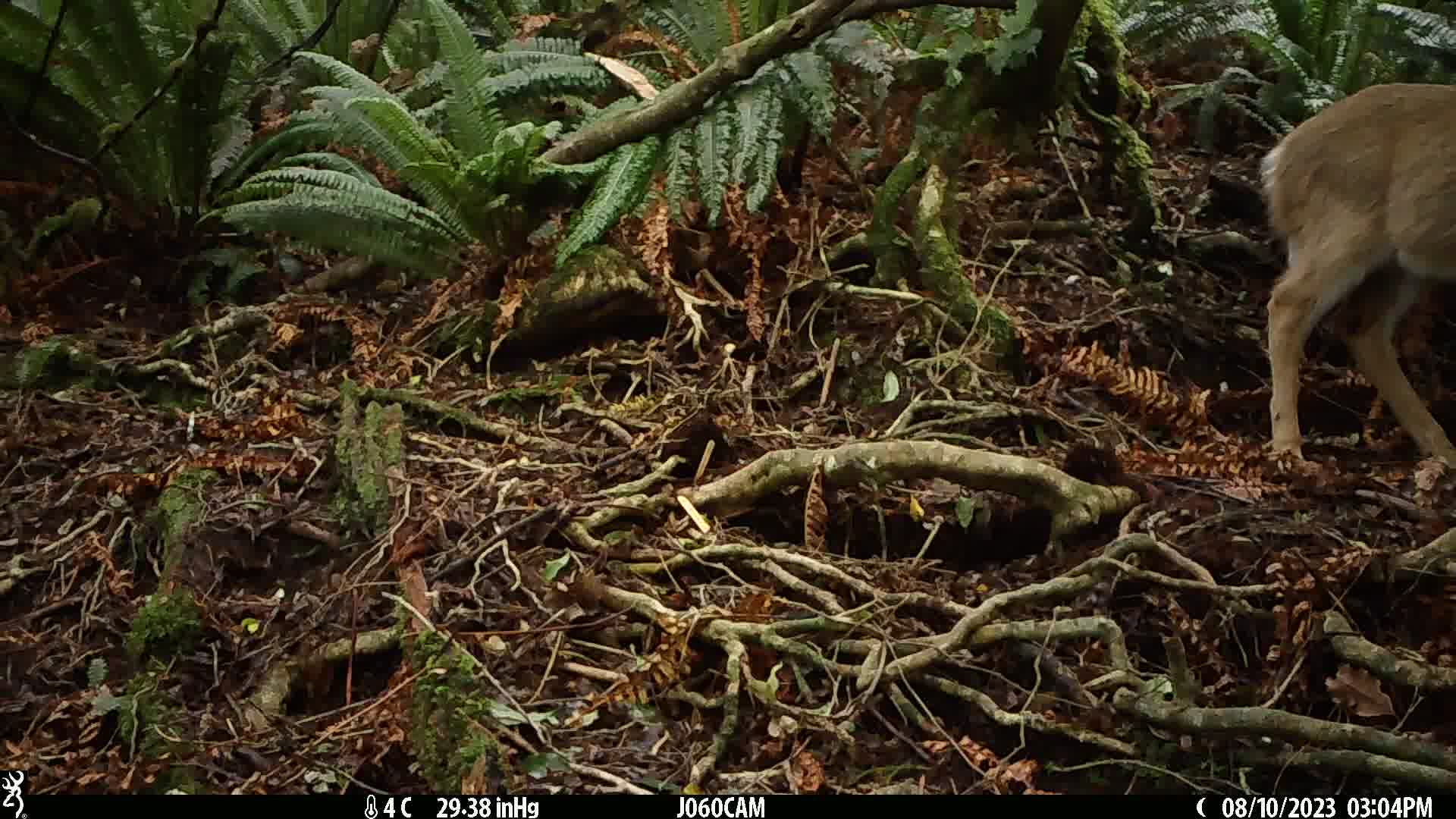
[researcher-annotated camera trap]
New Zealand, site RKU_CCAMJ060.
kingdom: Animalia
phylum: Chordata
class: Mammalia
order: Artiodactyla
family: Cervidae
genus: Odocoileus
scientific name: Odocoileus virginianus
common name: white-tailed deer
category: white tailed deer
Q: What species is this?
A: White tailed deer (white-tailed deer) (Odocoileus virginianus).